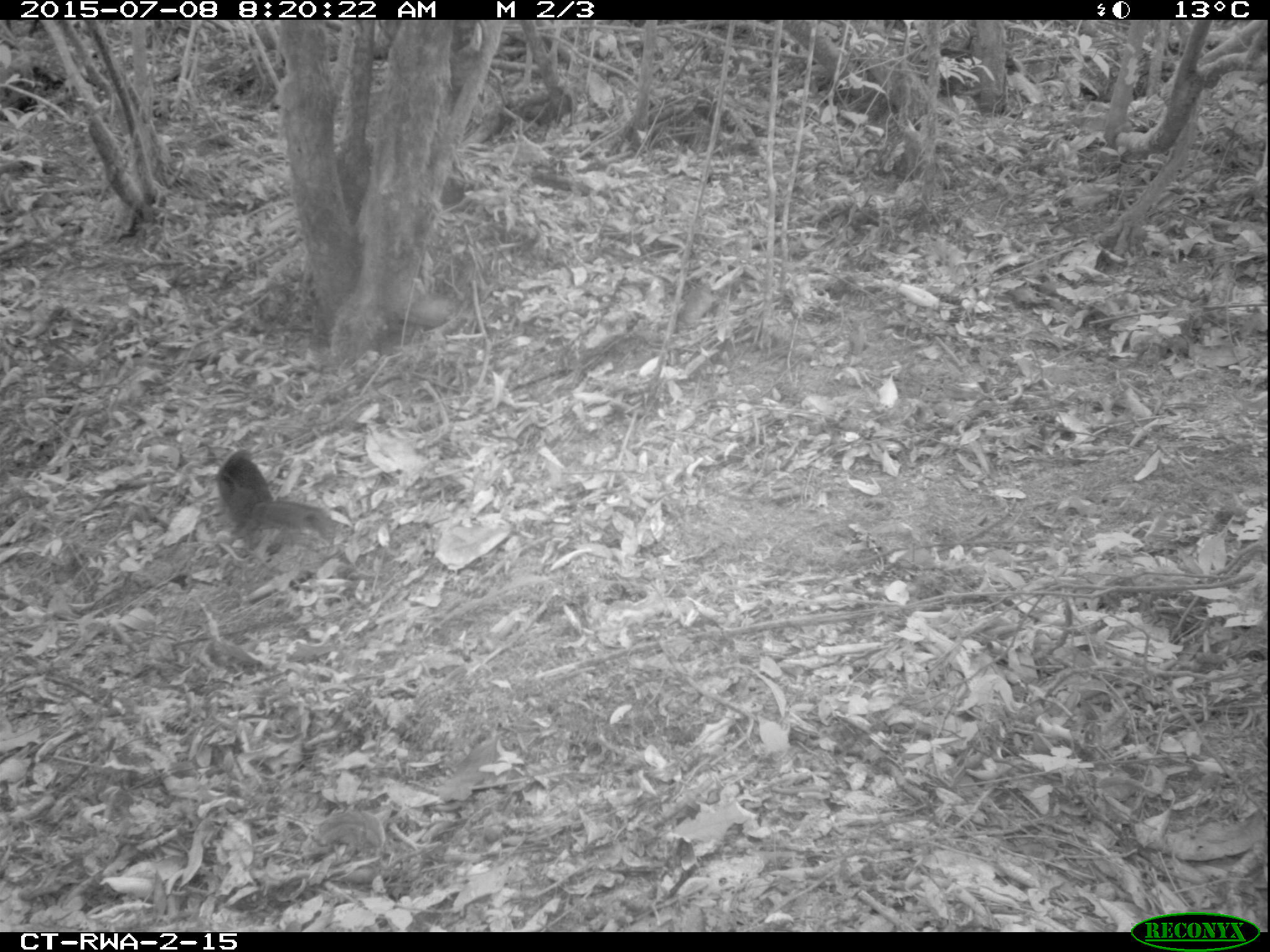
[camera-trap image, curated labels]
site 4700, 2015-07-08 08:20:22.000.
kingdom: Animalia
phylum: Chordata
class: Mammalia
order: Rodentia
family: Sciuridae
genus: Funisciurus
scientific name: Funisciurus pyrropus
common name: fire-footed rope squirrel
Funisciurus pyrropus (fire-footed rope squirrel), count 1.